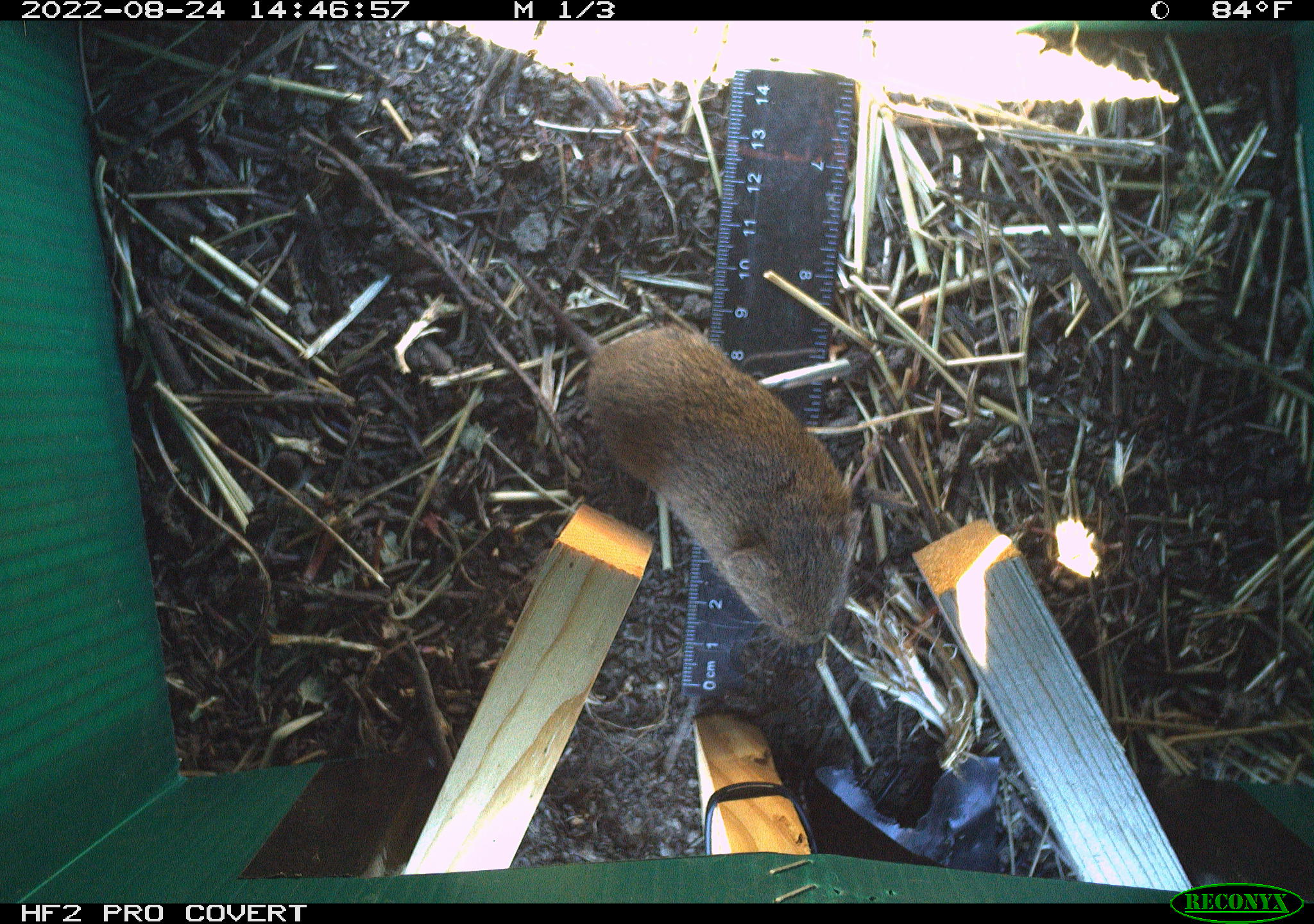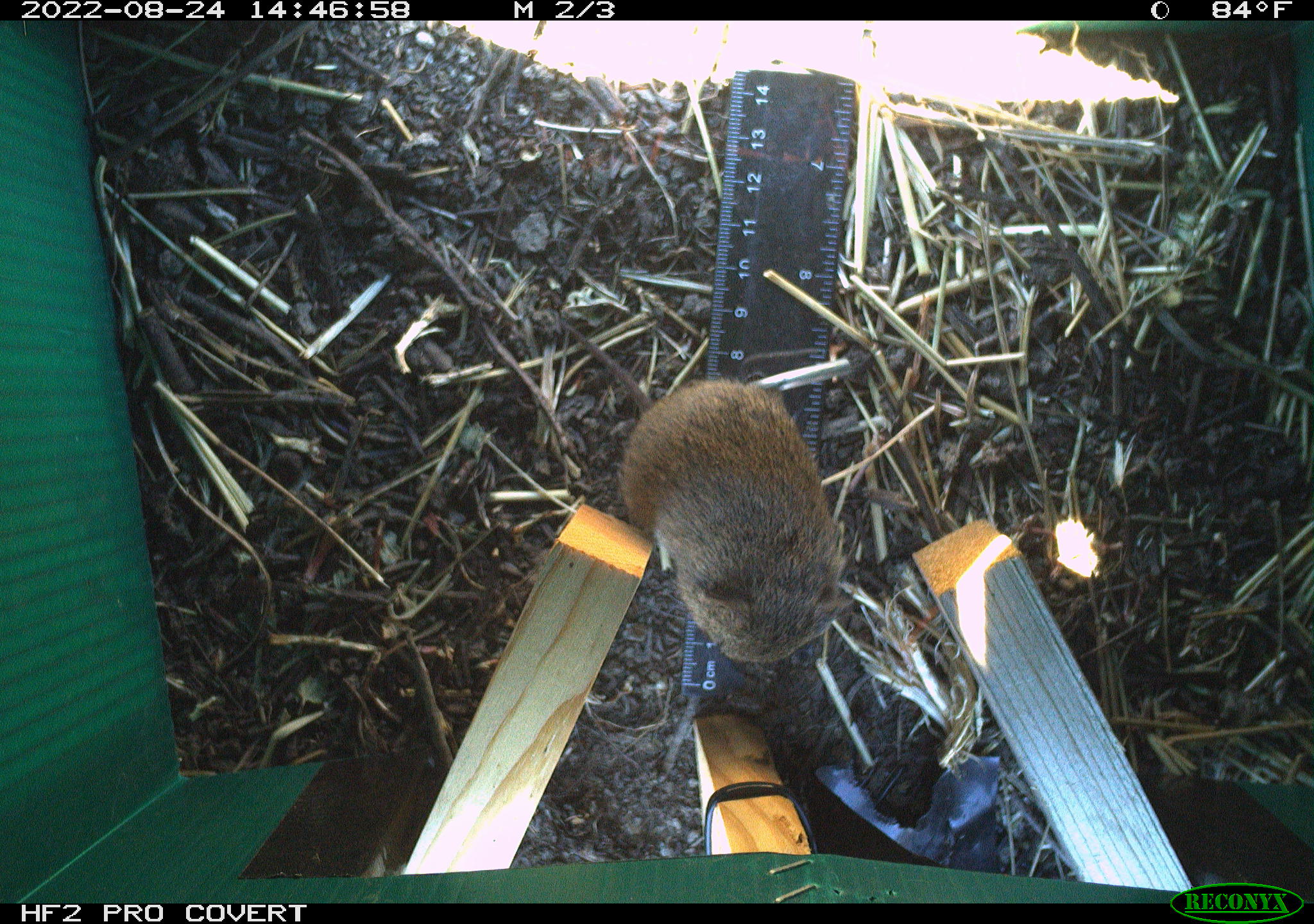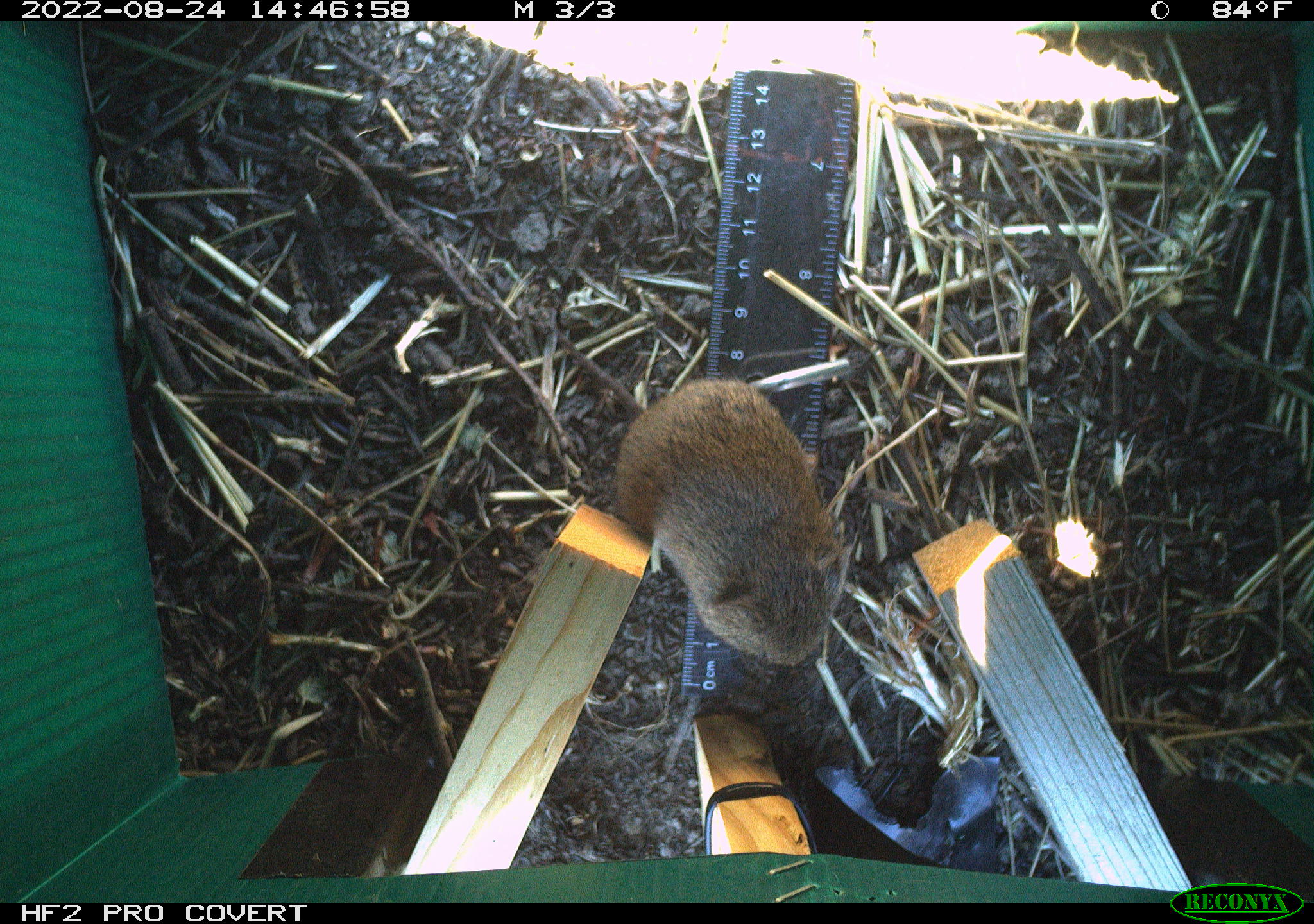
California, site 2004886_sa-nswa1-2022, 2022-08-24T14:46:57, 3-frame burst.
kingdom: Animalia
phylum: Chordata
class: Mammalia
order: Rodentia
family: Cricetidae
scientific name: Cricetidae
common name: hamsters, voles, lemmings, and allies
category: cricetidae family